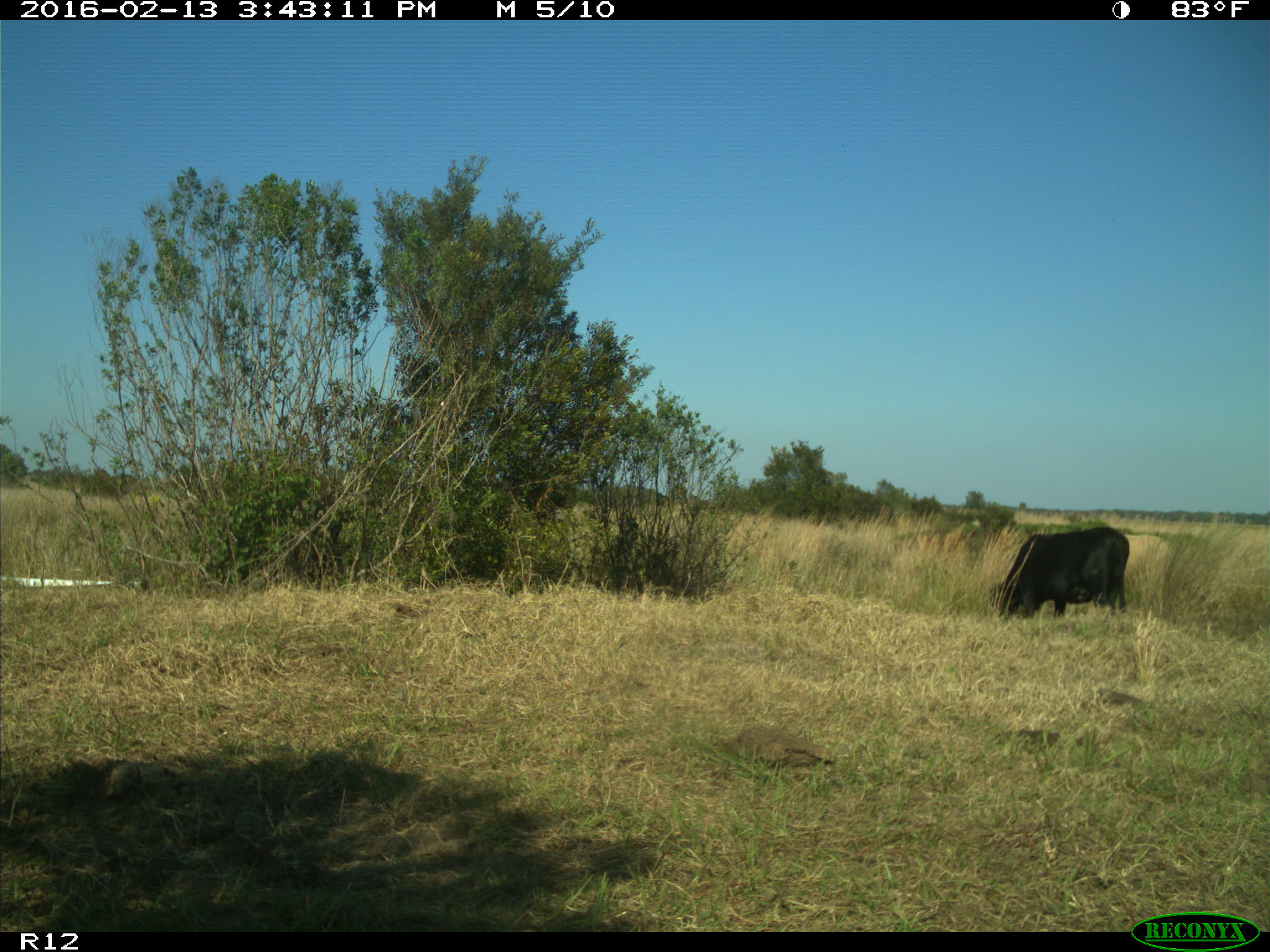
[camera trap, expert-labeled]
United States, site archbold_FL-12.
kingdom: Animalia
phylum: Chordata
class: Mammalia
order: Artiodactyla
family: Bovidae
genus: Bos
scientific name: Bos taurus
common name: domestic cow